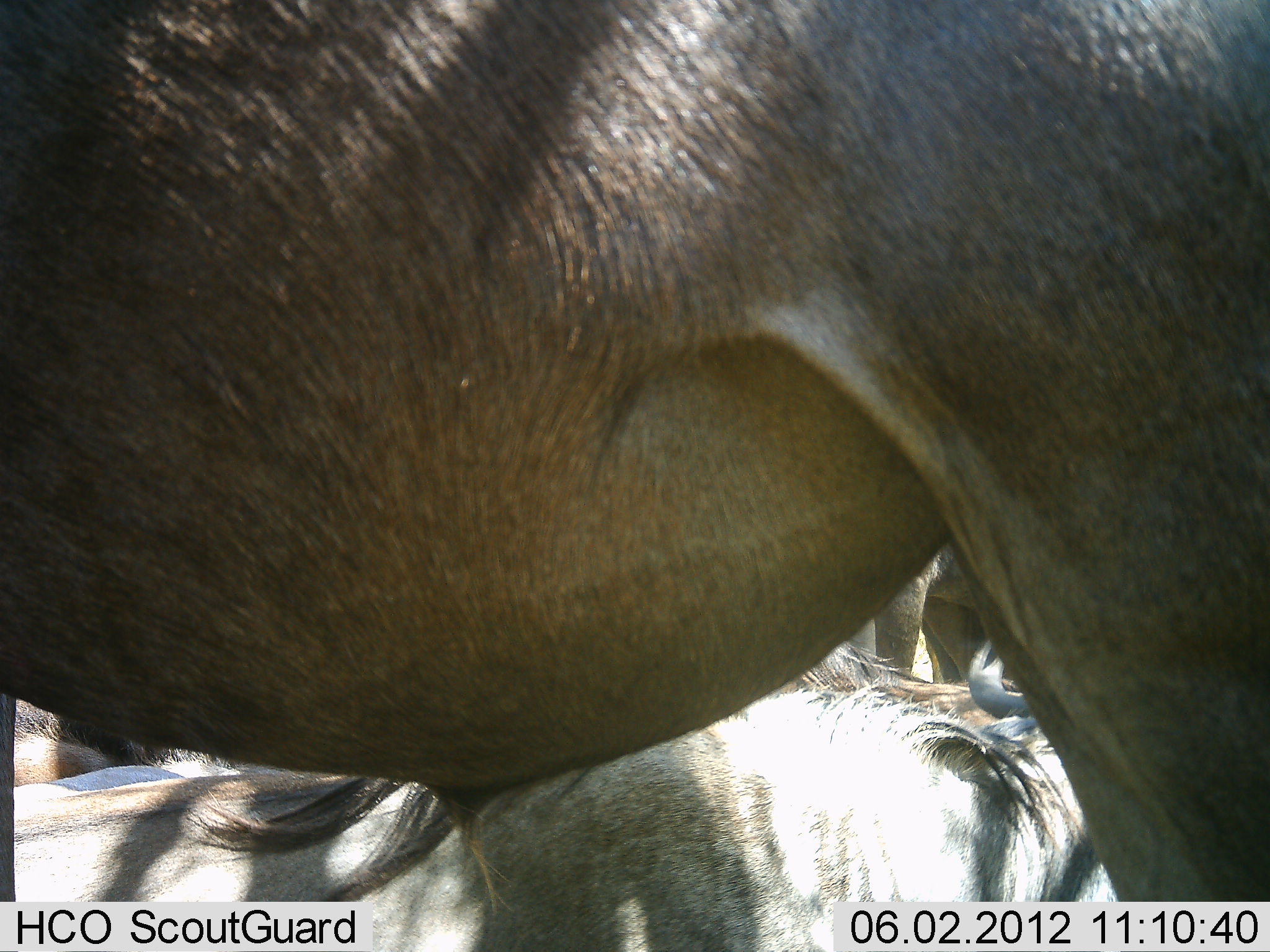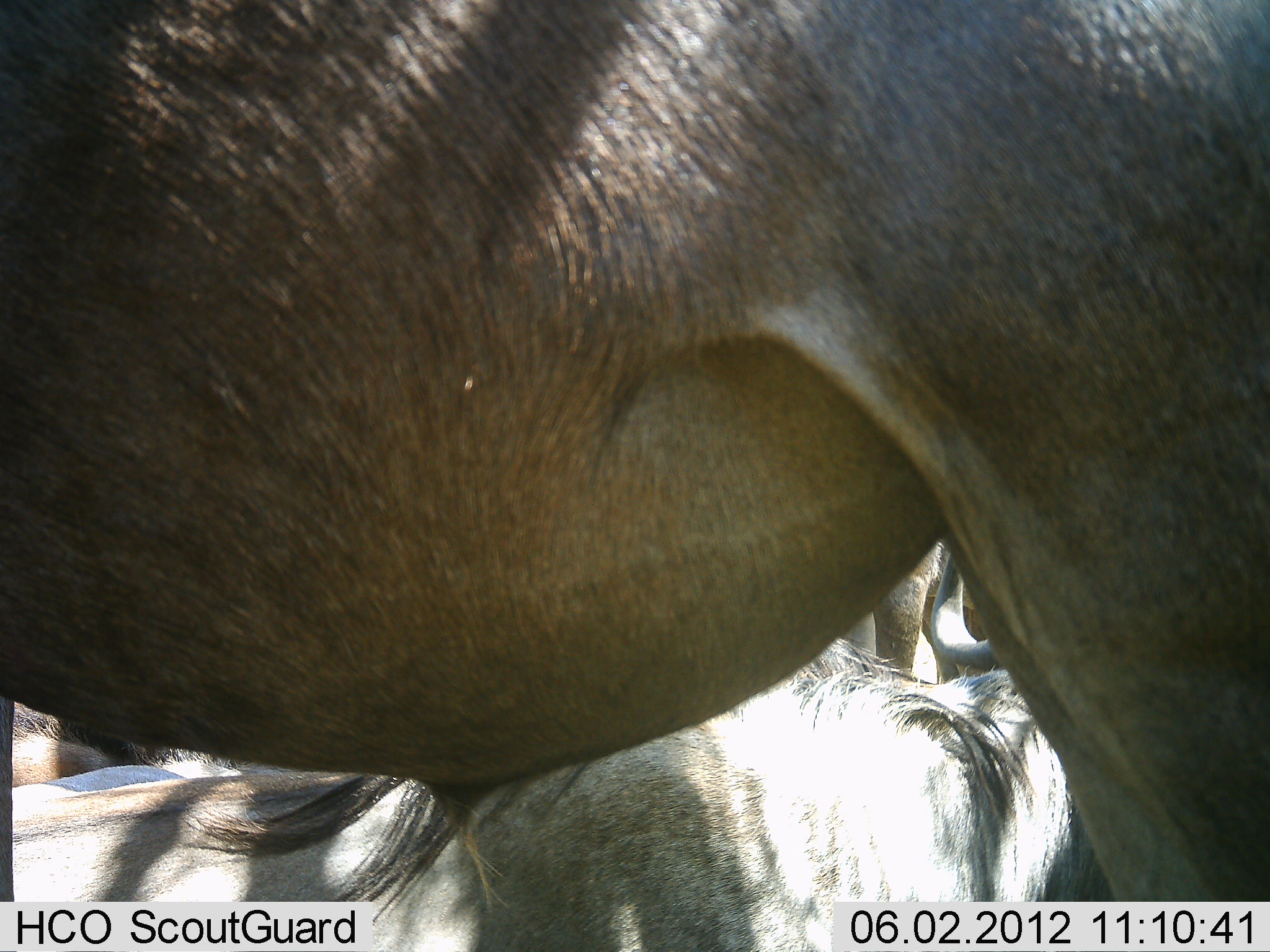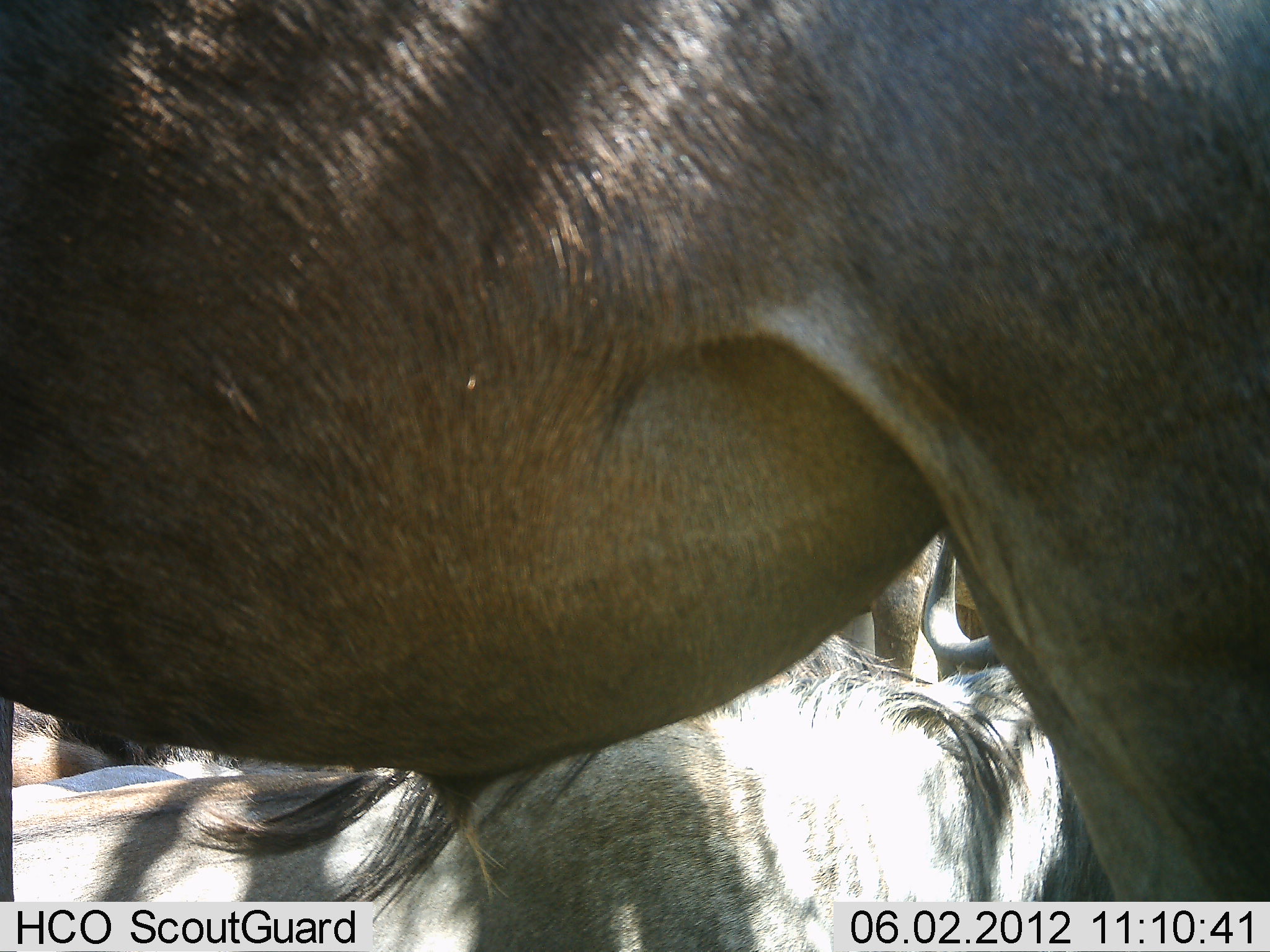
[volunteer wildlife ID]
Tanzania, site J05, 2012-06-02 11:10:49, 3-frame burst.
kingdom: Animalia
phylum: Chordata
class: Mammalia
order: Artiodactyla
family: Bovidae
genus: Connochaetes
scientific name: Connochaetes taurinus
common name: blue wildebeest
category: wildebeest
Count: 3.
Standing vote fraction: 100%.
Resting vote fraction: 90%.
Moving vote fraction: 0%.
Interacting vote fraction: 0%.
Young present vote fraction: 0%.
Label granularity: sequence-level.